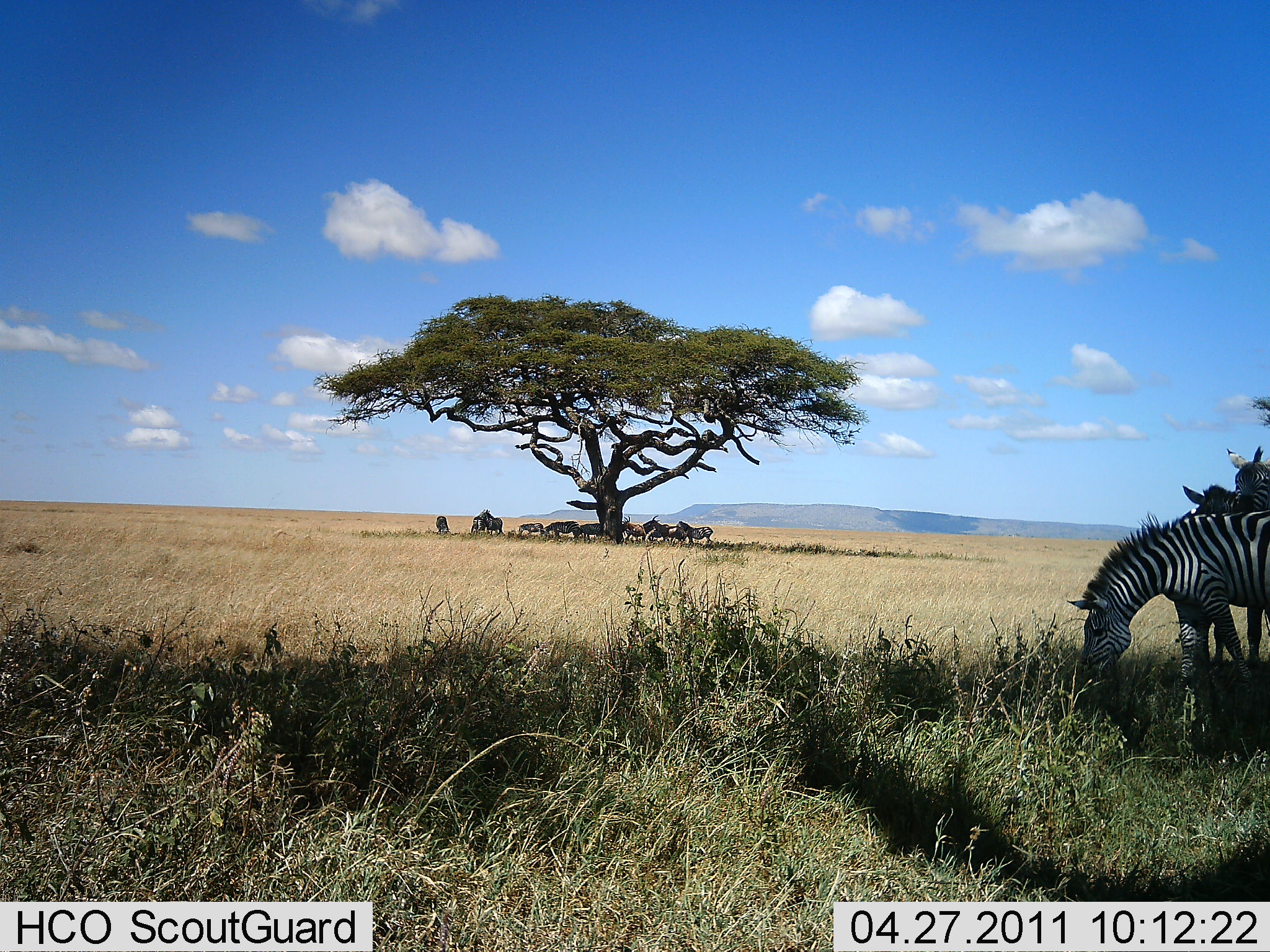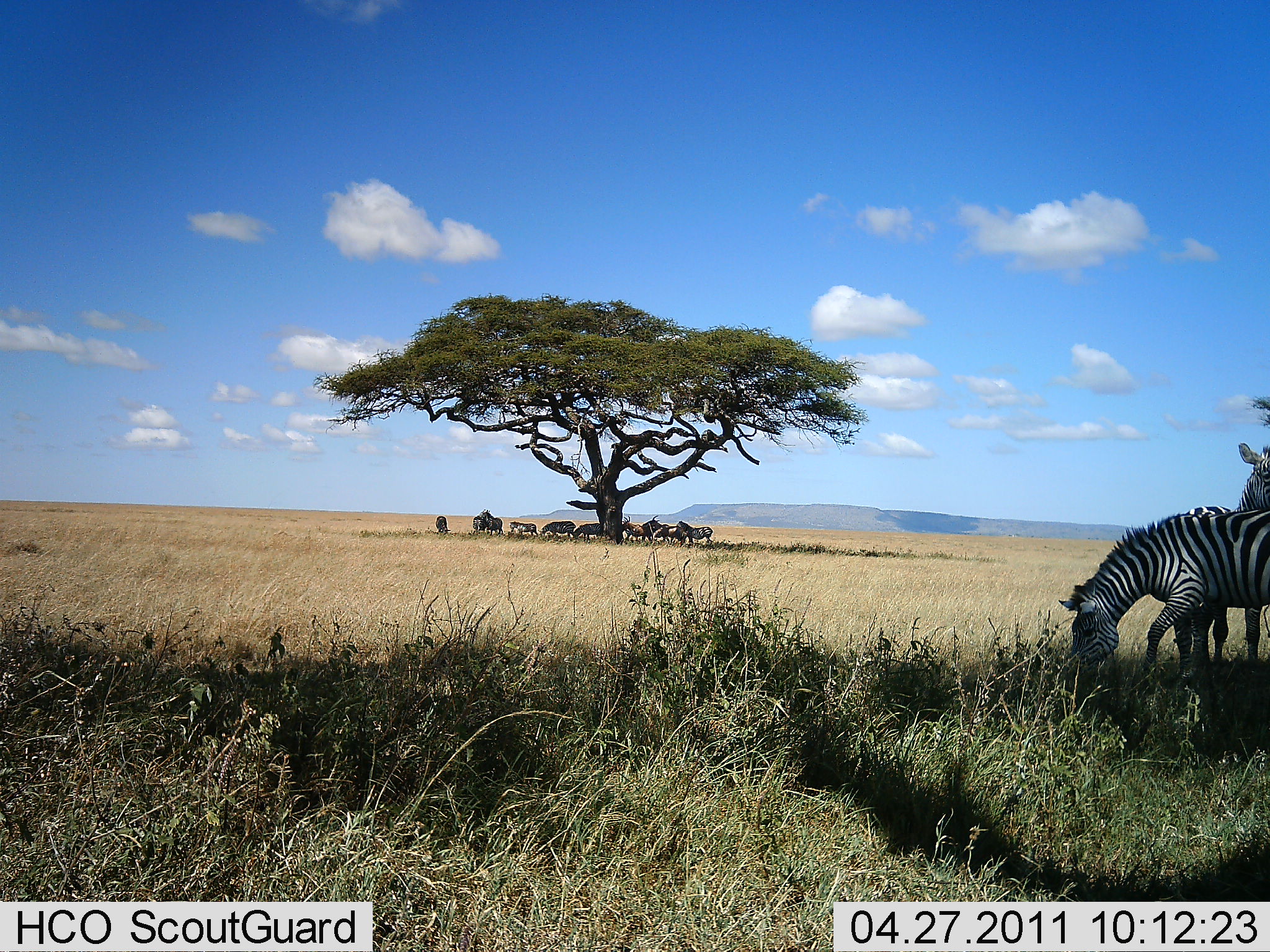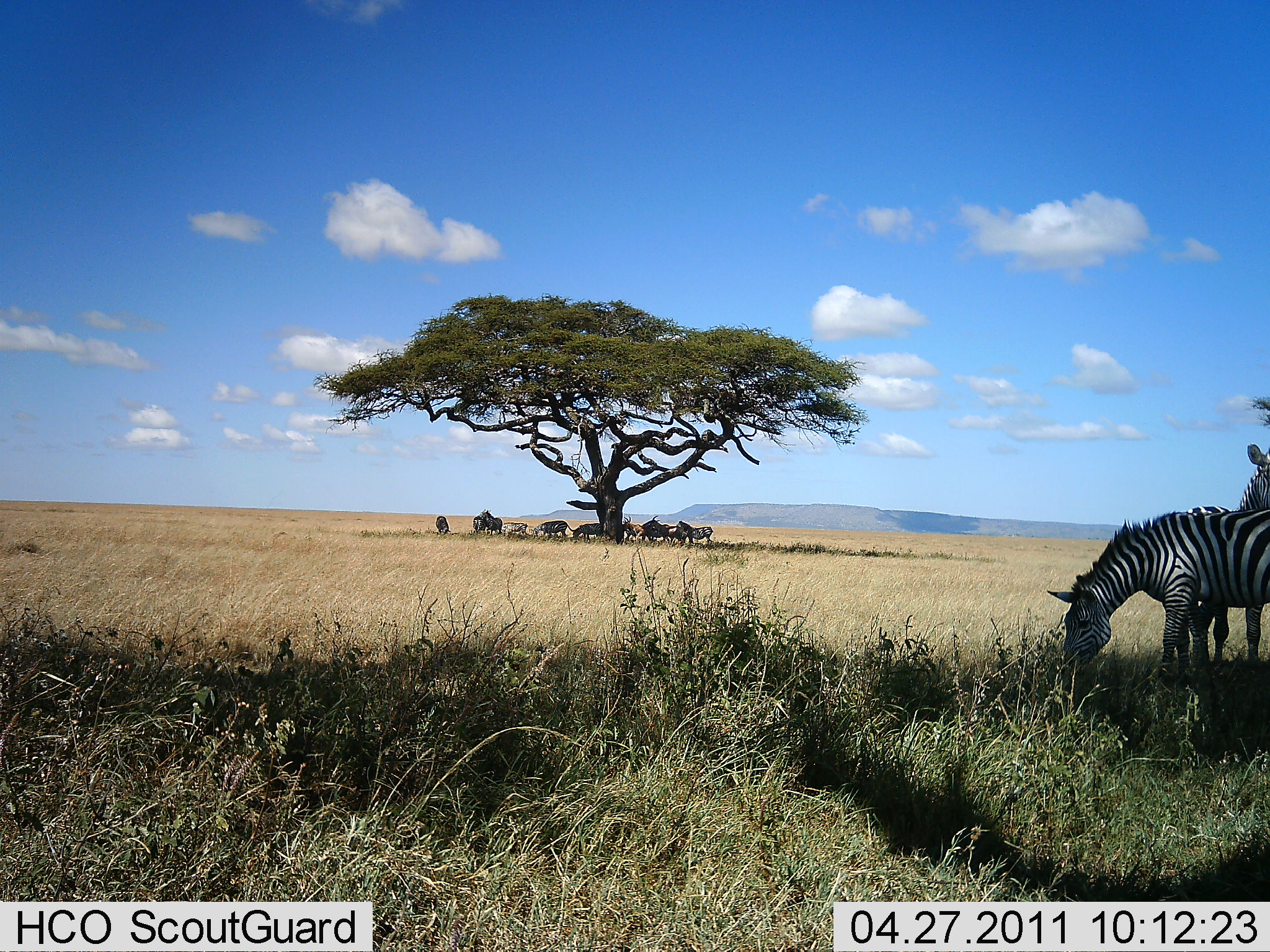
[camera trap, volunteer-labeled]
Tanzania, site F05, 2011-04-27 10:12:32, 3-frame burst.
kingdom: Animalia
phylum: Chordata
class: Mammalia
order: Perissodactyla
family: Equidae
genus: Equus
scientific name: Equus quagga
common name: plains zebra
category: zebra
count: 4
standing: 76%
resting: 18%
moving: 6%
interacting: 18%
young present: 0%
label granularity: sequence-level